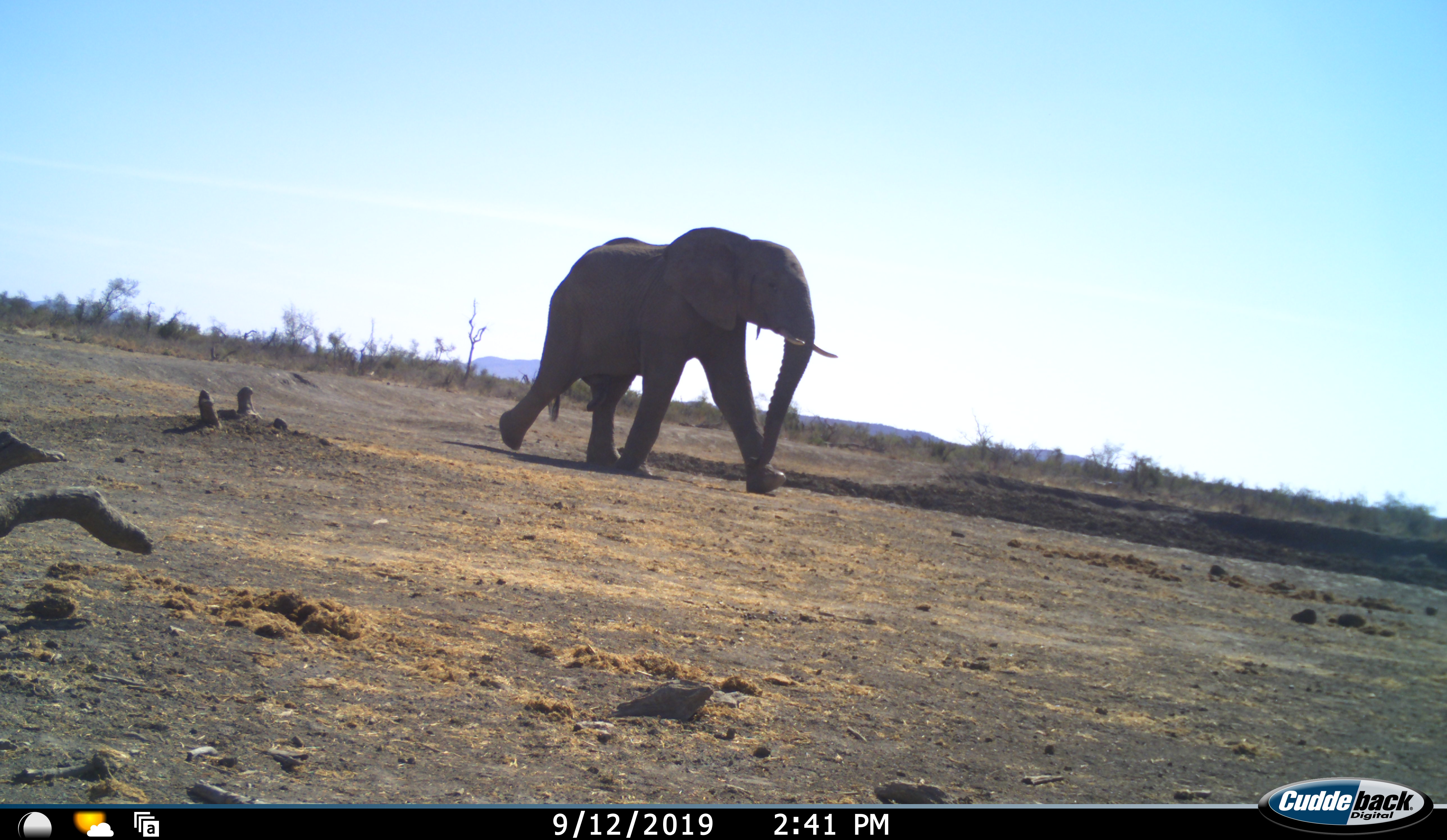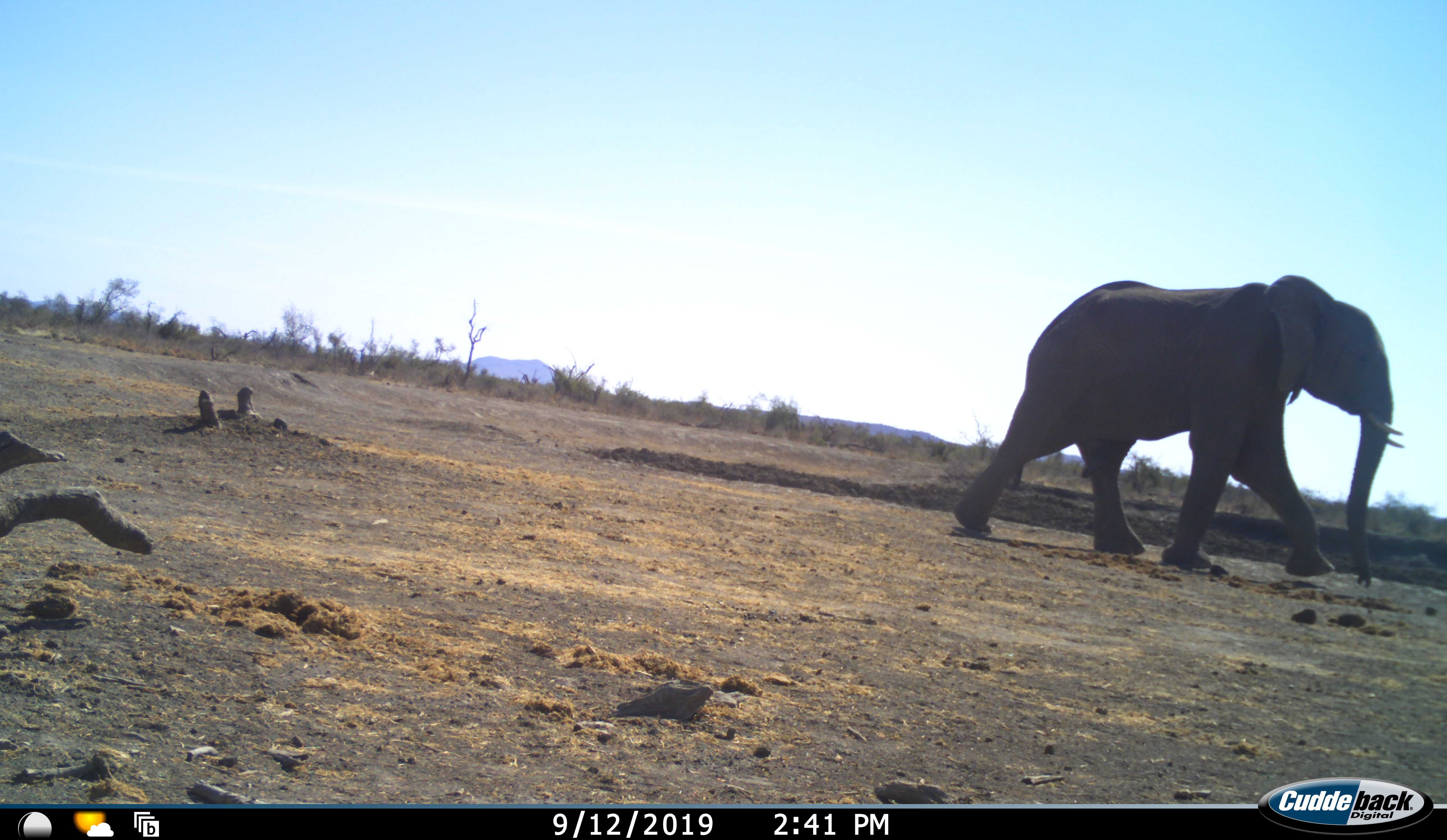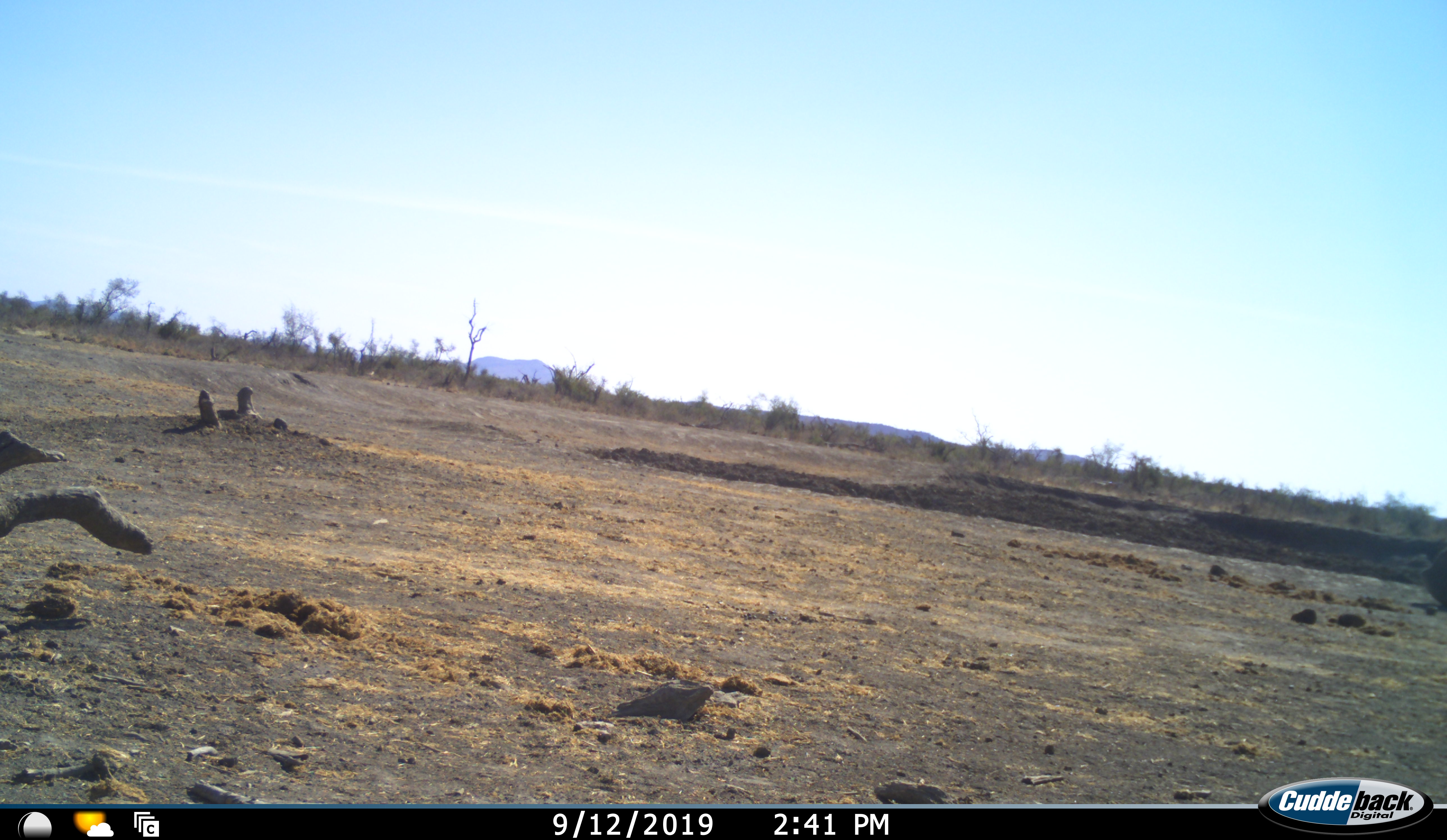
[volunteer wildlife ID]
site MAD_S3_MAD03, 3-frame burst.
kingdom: Animalia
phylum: Chordata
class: Mammalia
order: Proboscidea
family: Elephantidae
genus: Loxodonta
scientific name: Loxodonta africana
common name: african bush elephant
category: elephant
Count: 1.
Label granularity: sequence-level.